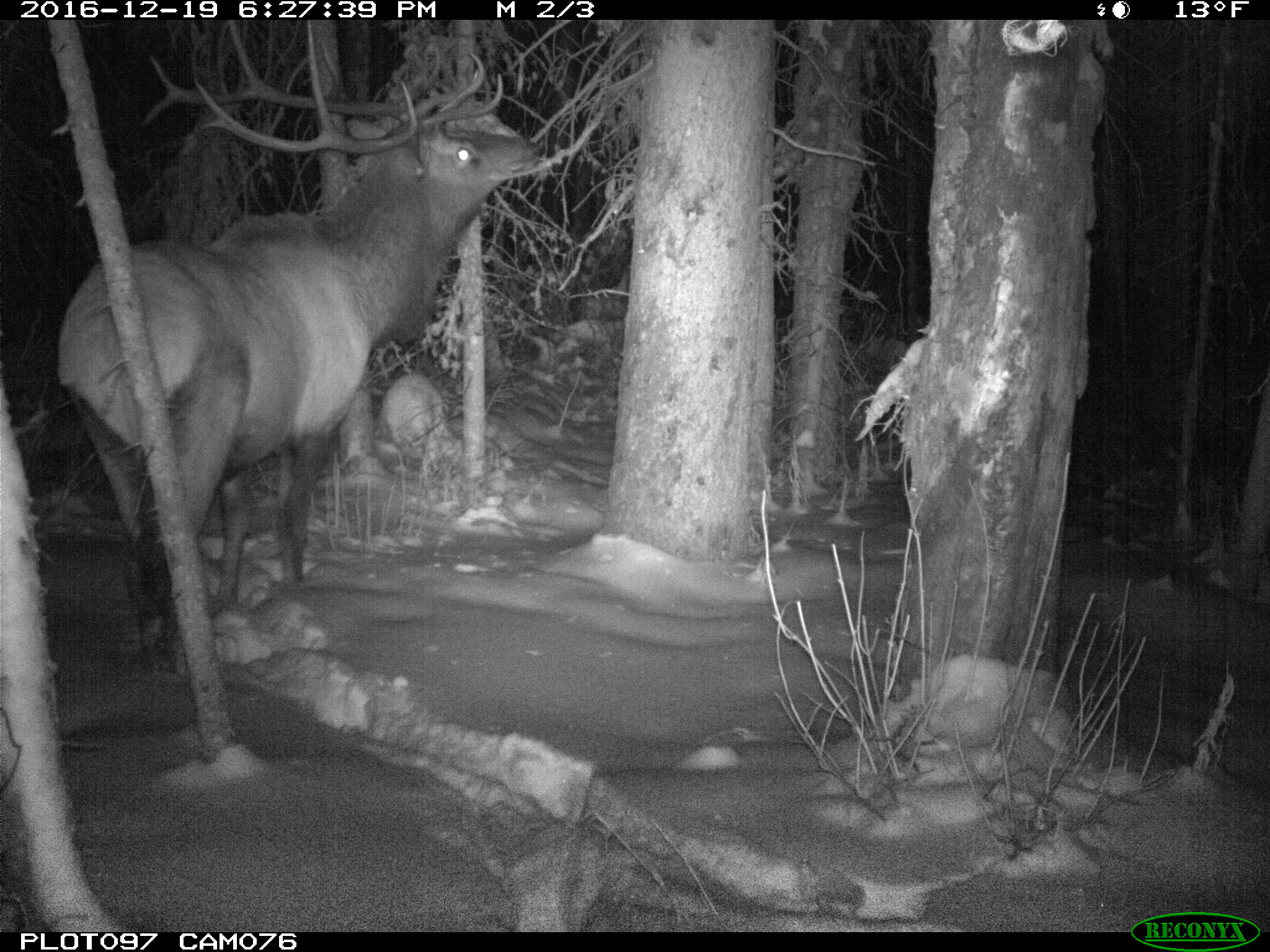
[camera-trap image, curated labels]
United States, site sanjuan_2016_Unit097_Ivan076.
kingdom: Animalia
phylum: Chordata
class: Mammalia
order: Artiodactyla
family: Cervidae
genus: Cervus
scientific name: Cervus elaphus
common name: red deer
Cervus elaphus (red deer).